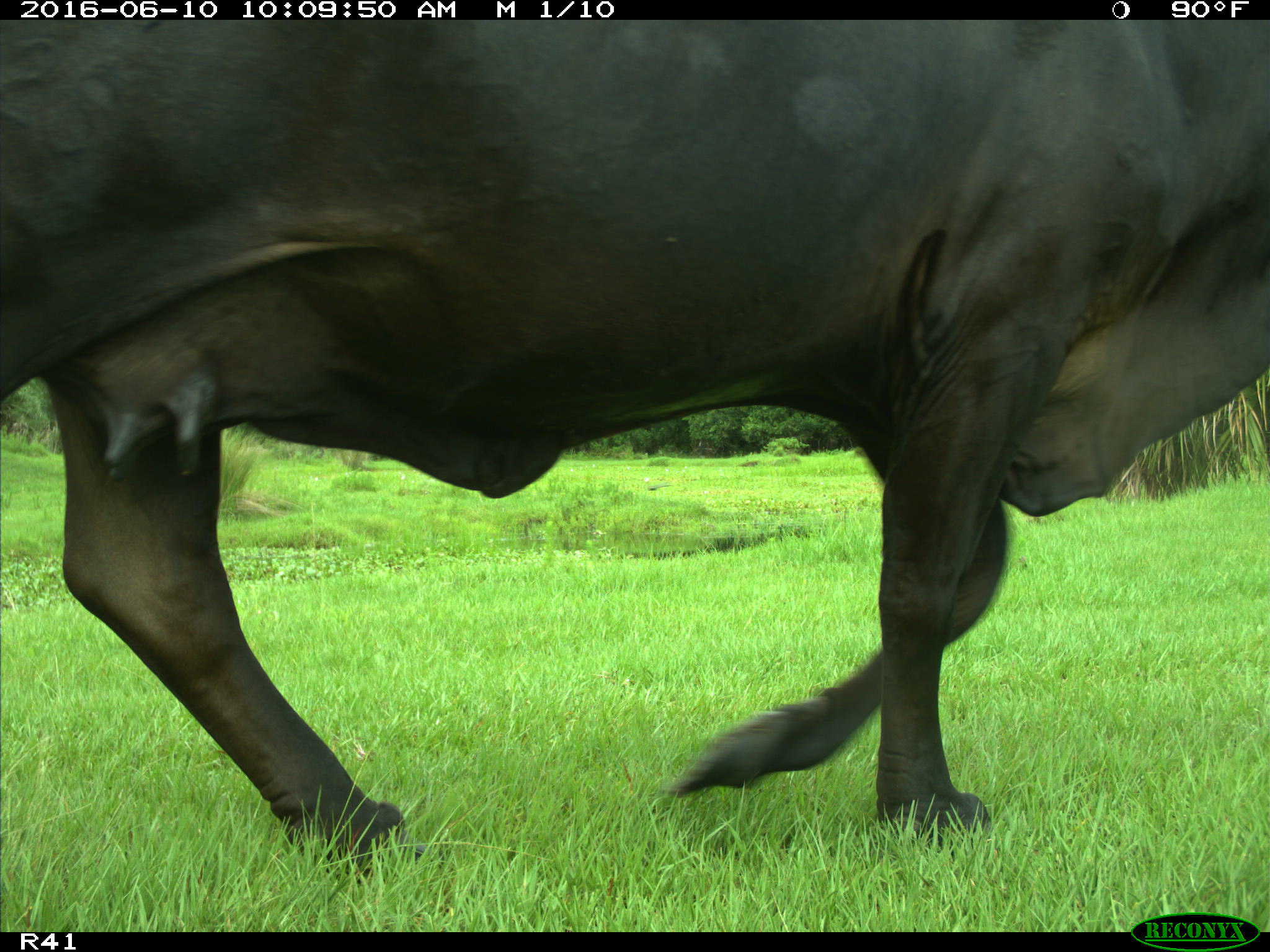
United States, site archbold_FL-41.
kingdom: Animalia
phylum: Chordata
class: Mammalia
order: Artiodactyla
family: Bovidae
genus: Bos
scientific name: Bos taurus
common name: domestic cow